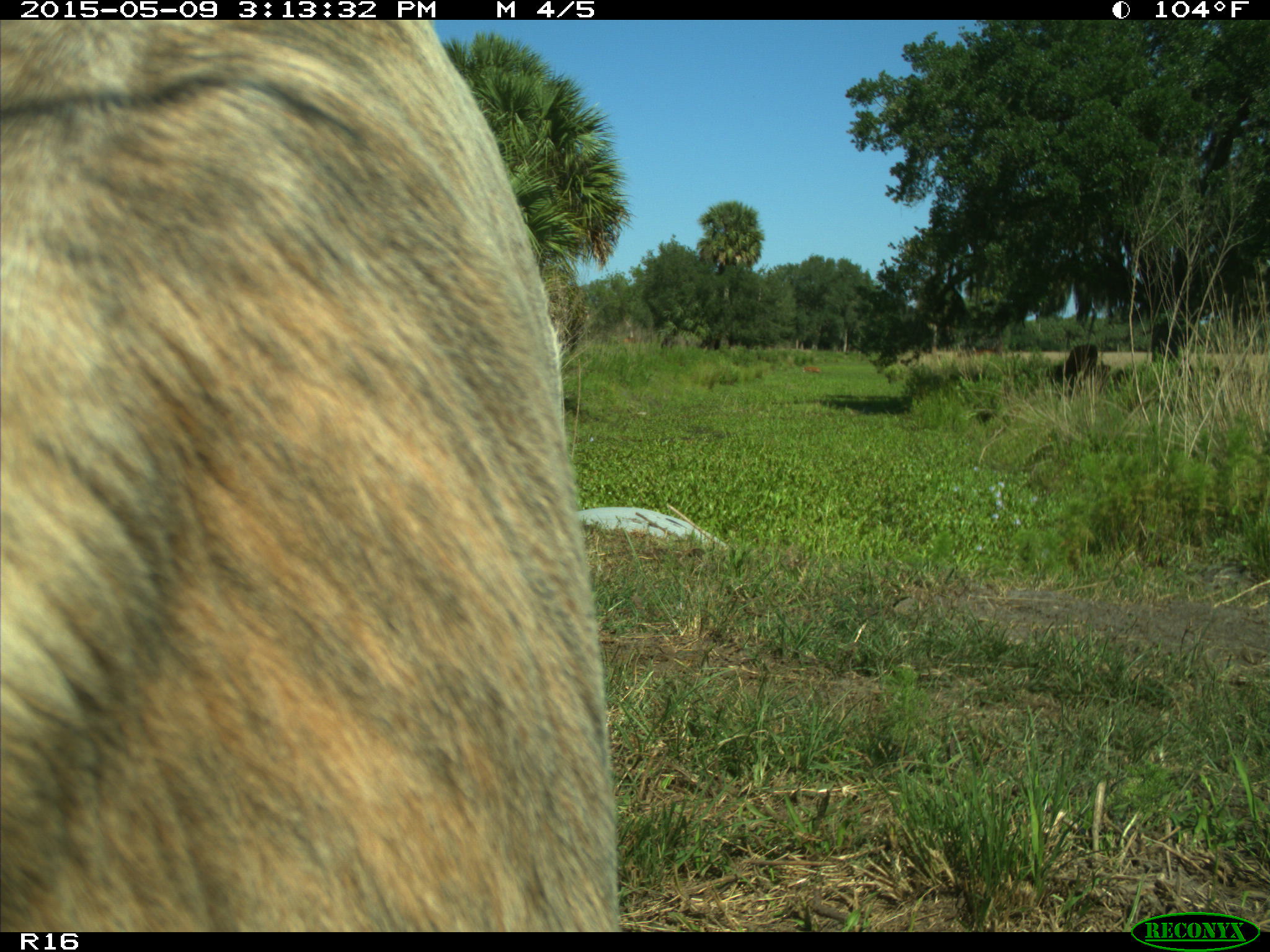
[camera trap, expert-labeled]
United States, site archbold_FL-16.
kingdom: Animalia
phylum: Chordata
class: Mammalia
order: Artiodactyla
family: Bovidae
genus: Bos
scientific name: Bos taurus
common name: domestic cow